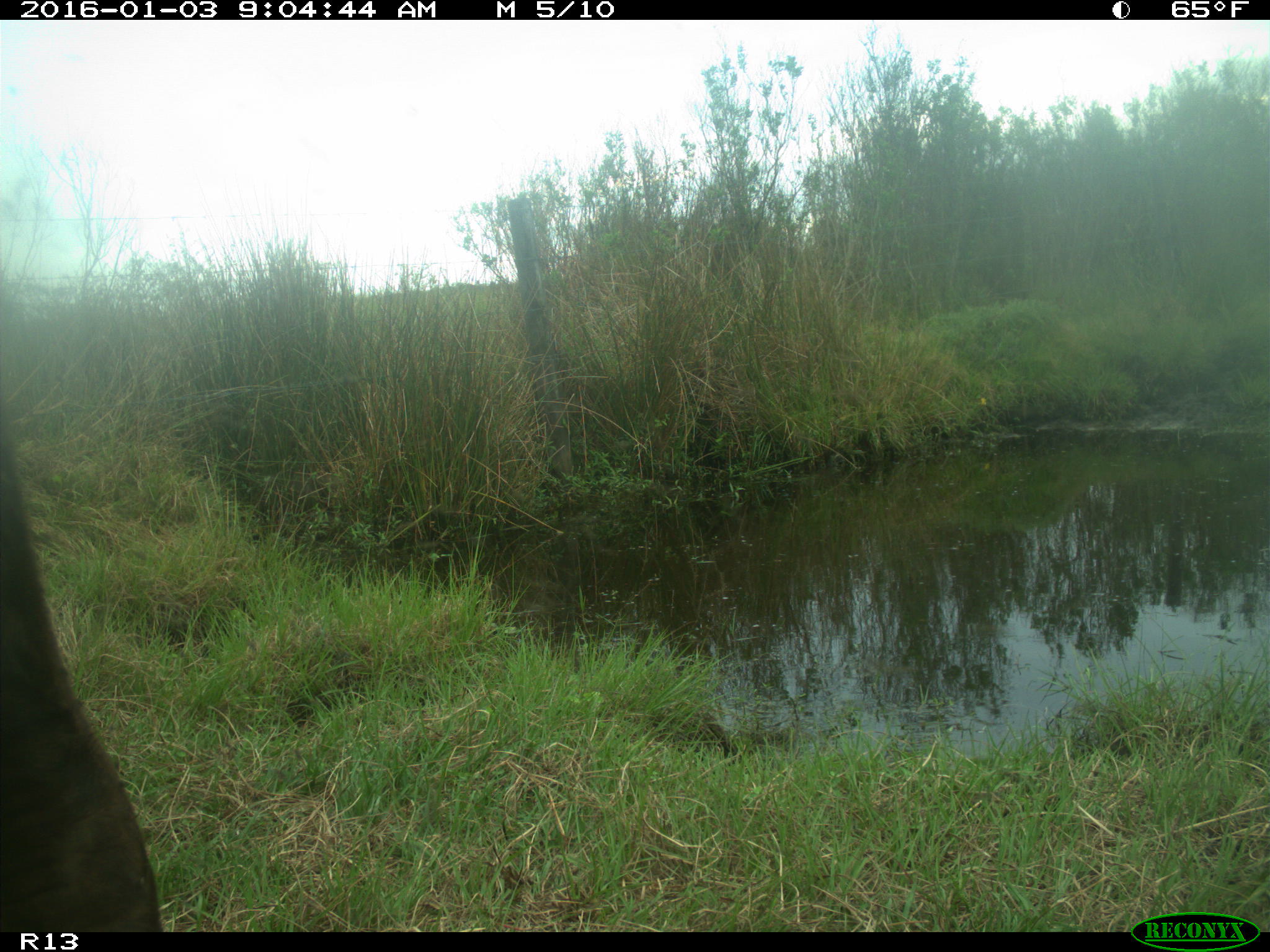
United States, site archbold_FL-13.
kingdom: Animalia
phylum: Chordata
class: Mammalia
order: Artiodactyla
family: Bovidae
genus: Bos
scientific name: Bos taurus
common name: domestic cow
Bos taurus (domestic cow).